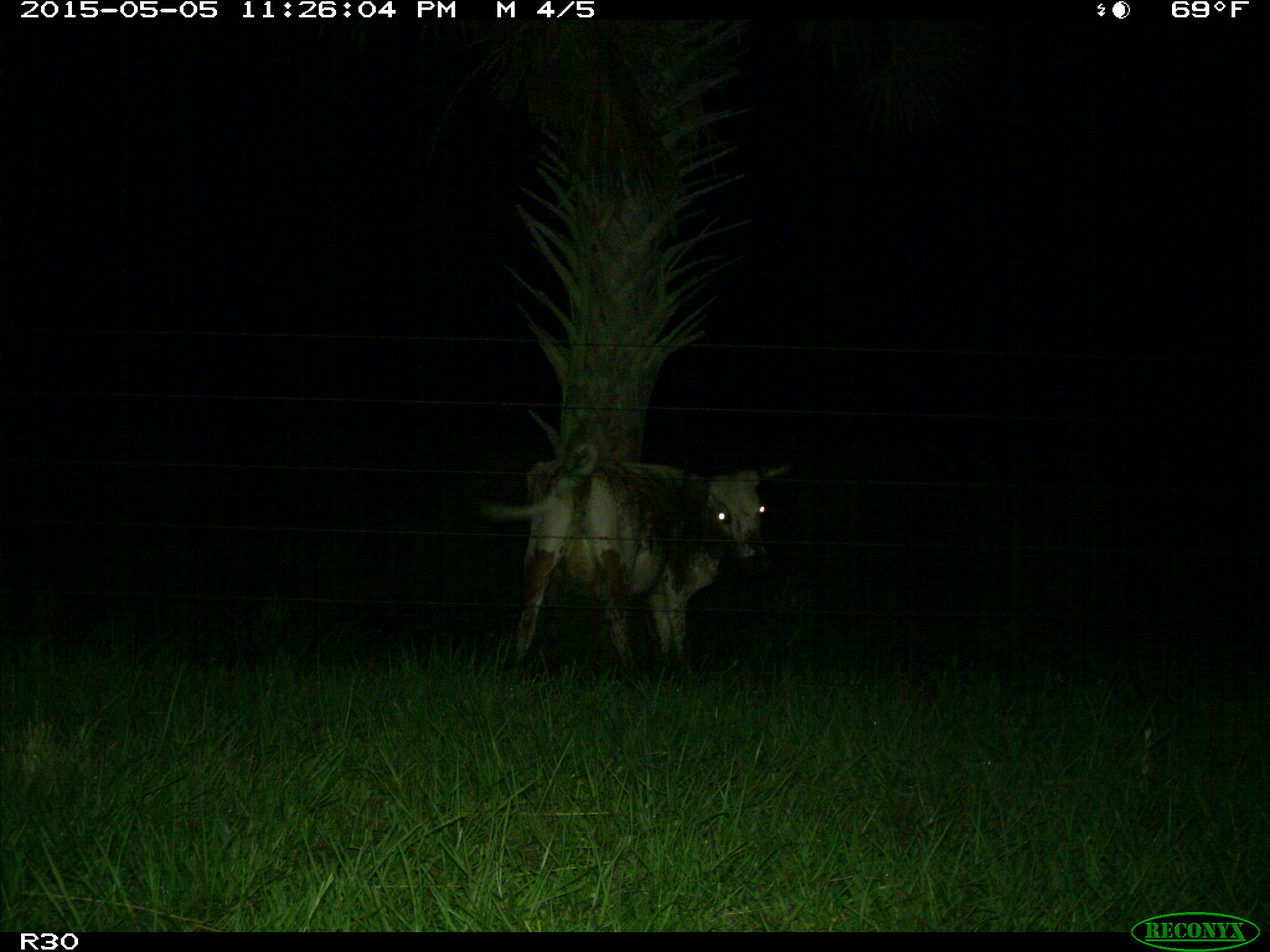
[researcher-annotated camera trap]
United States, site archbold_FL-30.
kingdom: Animalia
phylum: Chordata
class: Mammalia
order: Artiodactyla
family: Bovidae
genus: Bos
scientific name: Bos taurus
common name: domestic cow